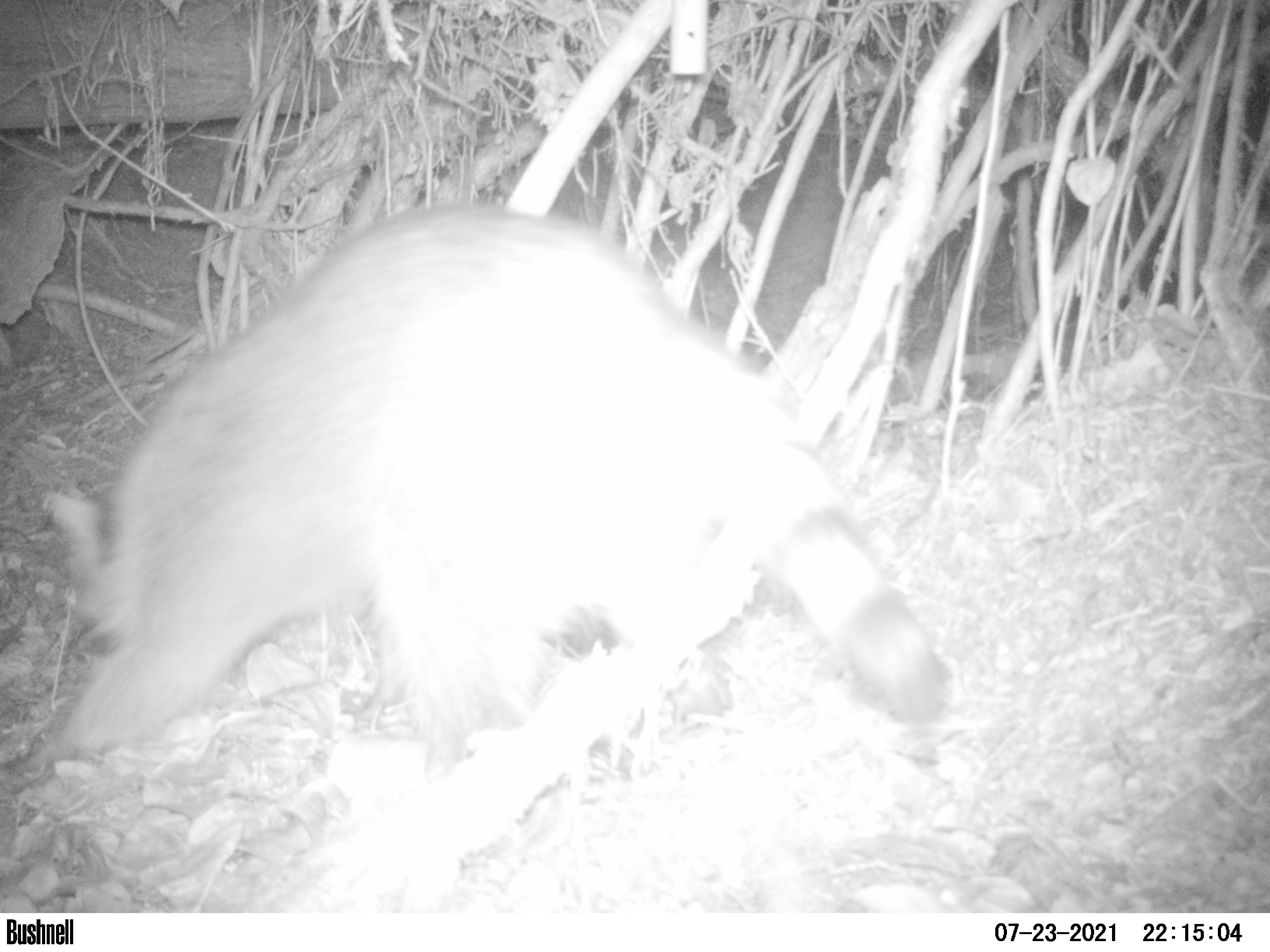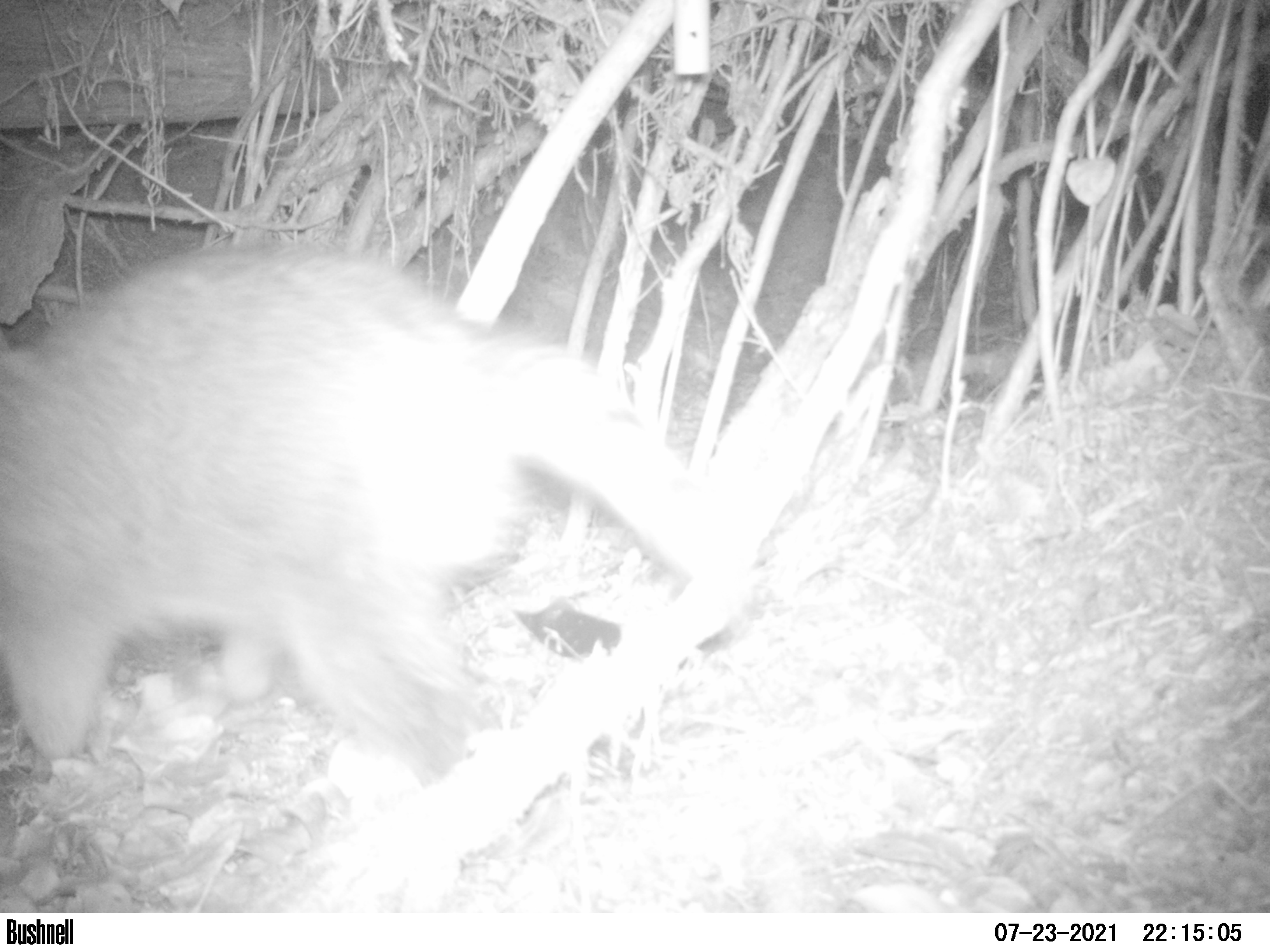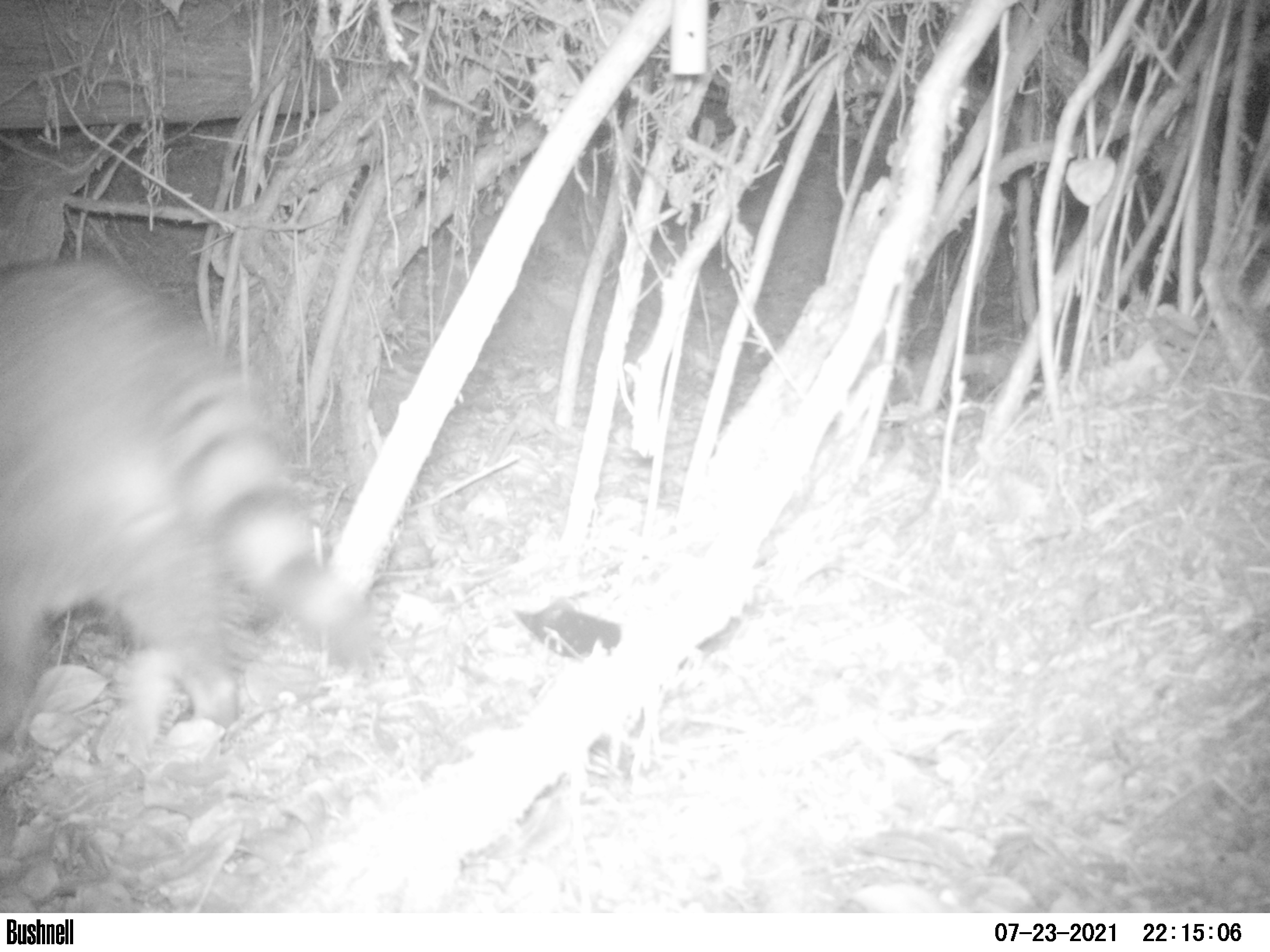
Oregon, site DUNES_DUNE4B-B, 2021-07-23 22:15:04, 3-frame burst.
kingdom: Animalia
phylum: Chordata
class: Mammalia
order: Carnivora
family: Procyonidae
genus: Procyon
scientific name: Procyon lotor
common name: northern raccoon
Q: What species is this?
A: Northern raccoon (Procyon lotor).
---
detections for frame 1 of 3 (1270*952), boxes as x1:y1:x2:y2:
northern raccoon: 20:201:960:782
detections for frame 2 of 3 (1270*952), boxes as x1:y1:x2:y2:
northern raccoon: 0:232:747:789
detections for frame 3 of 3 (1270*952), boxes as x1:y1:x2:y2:
northern raccoon: 1:254:384:746